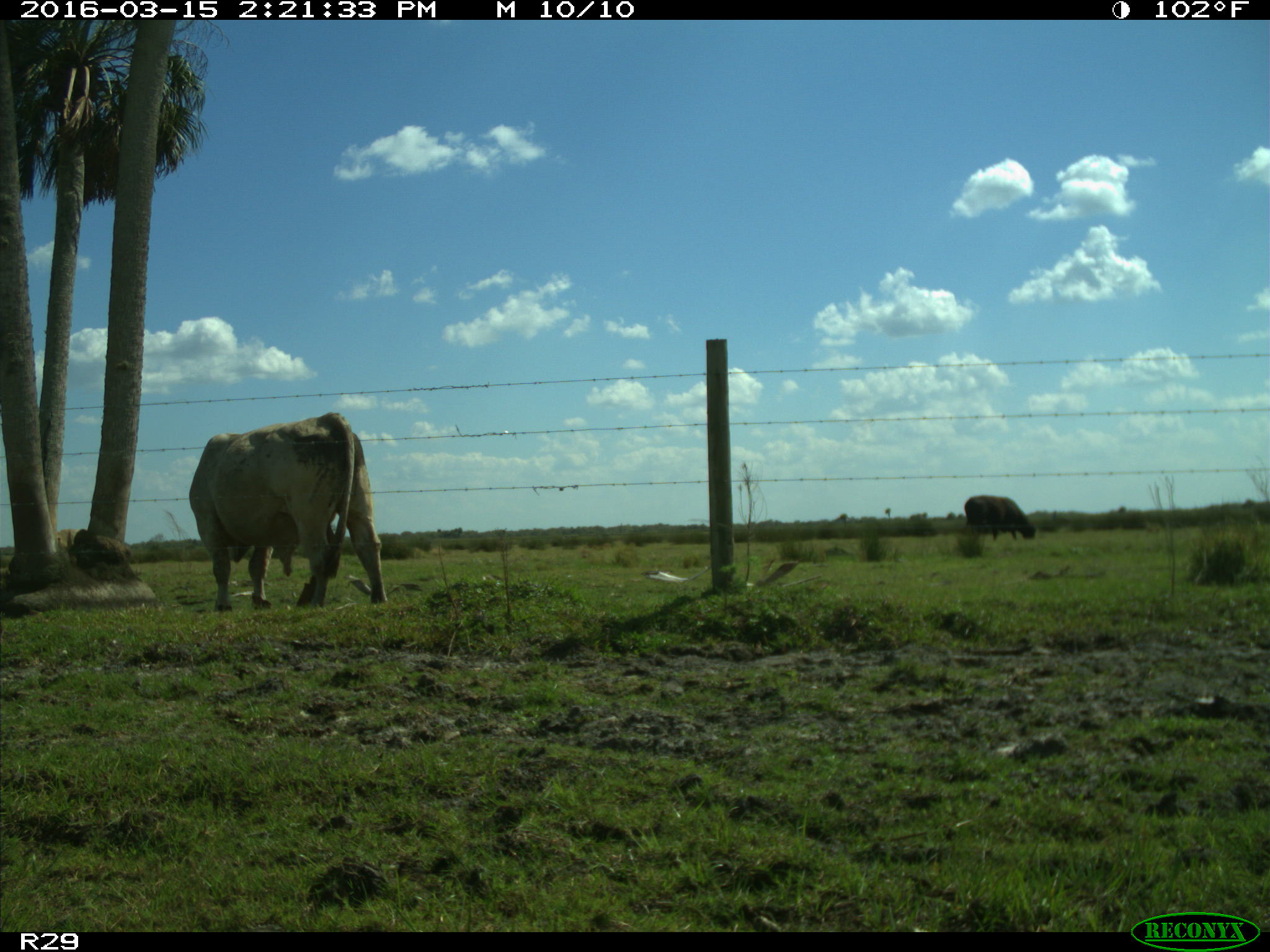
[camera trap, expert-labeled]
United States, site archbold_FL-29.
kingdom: Animalia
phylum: Chordata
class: Mammalia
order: Artiodactyla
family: Bovidae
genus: Bos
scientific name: Bos taurus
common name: domestic cow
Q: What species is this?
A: Bos taurus (domestic cow).